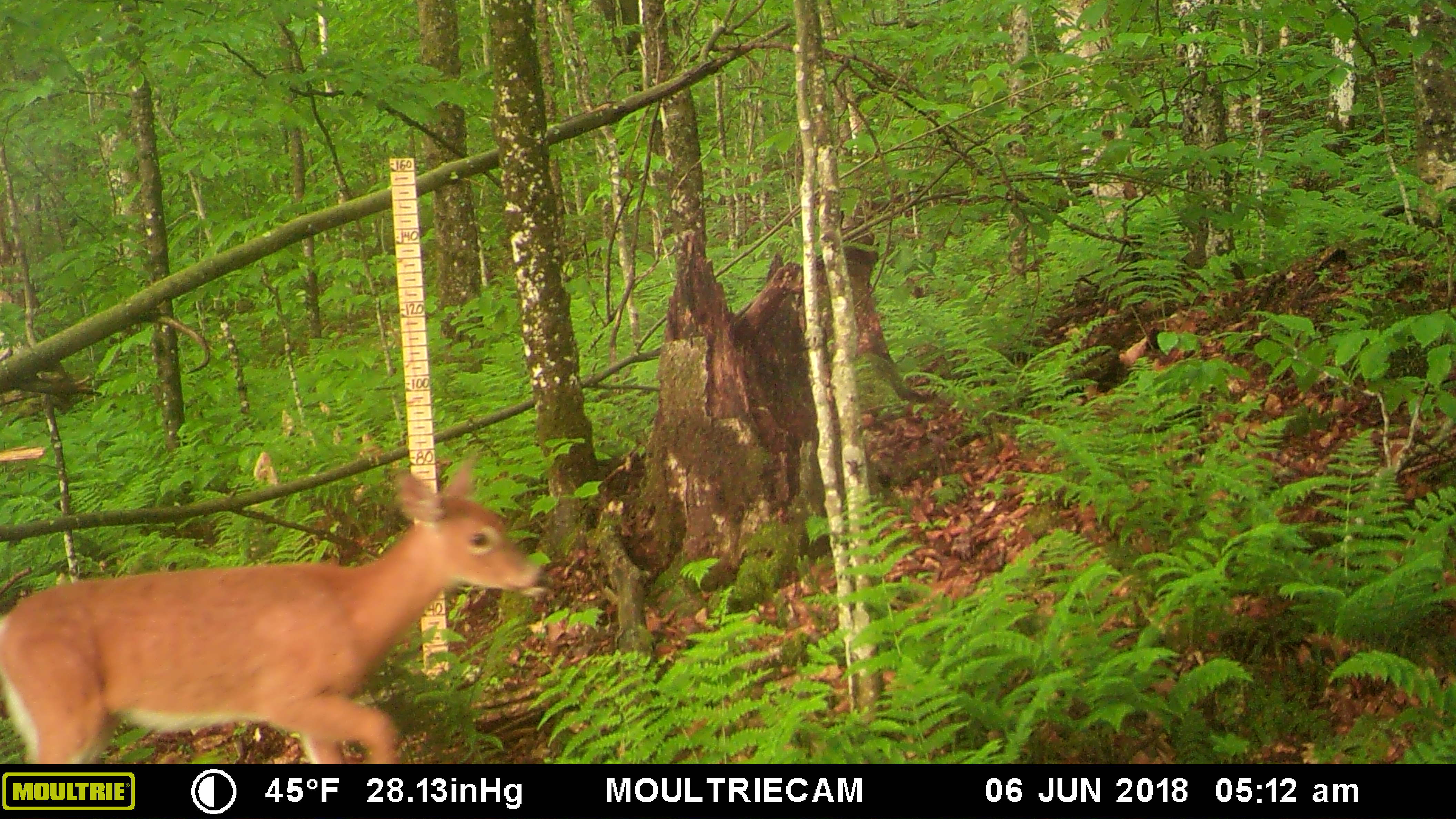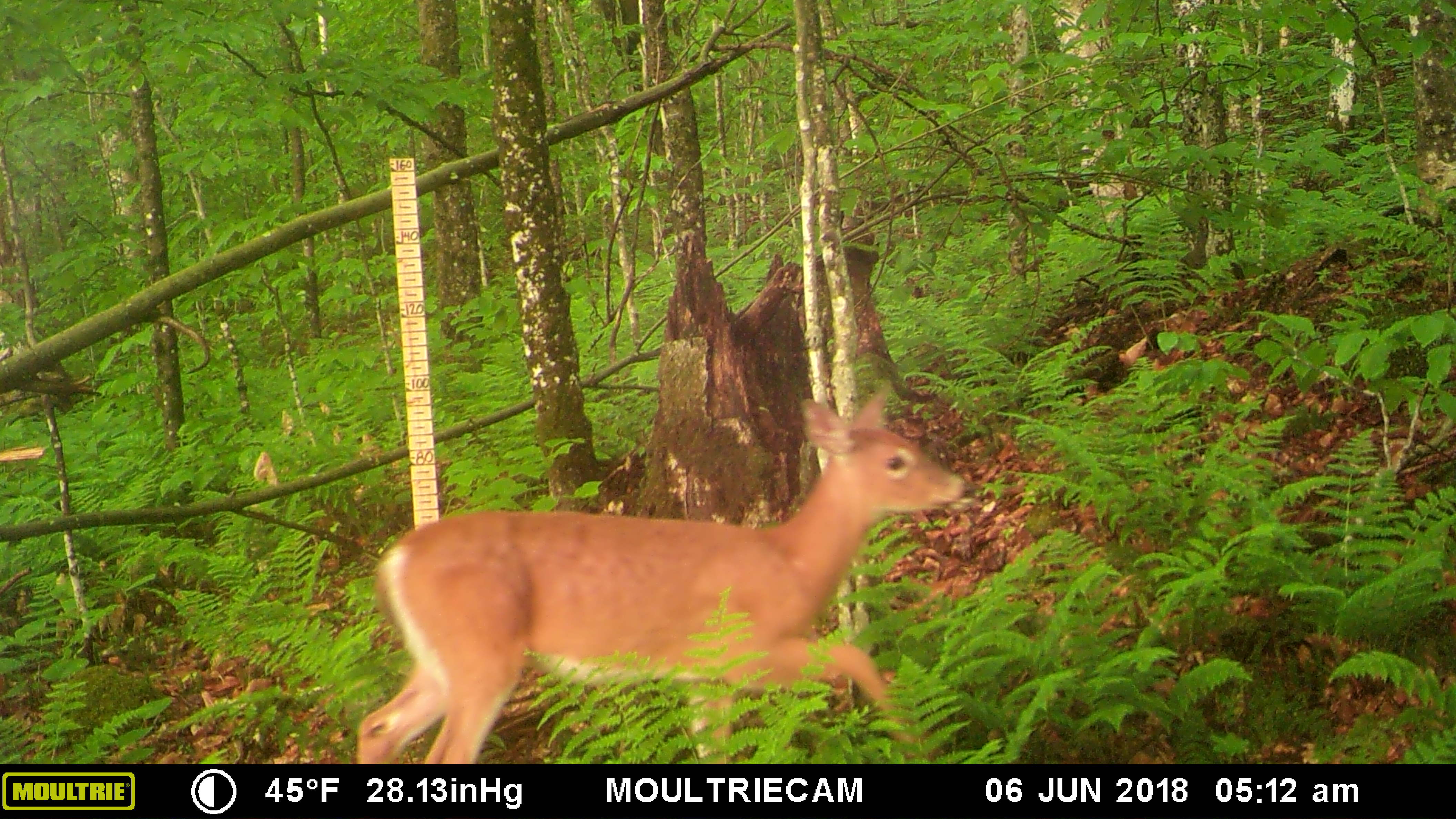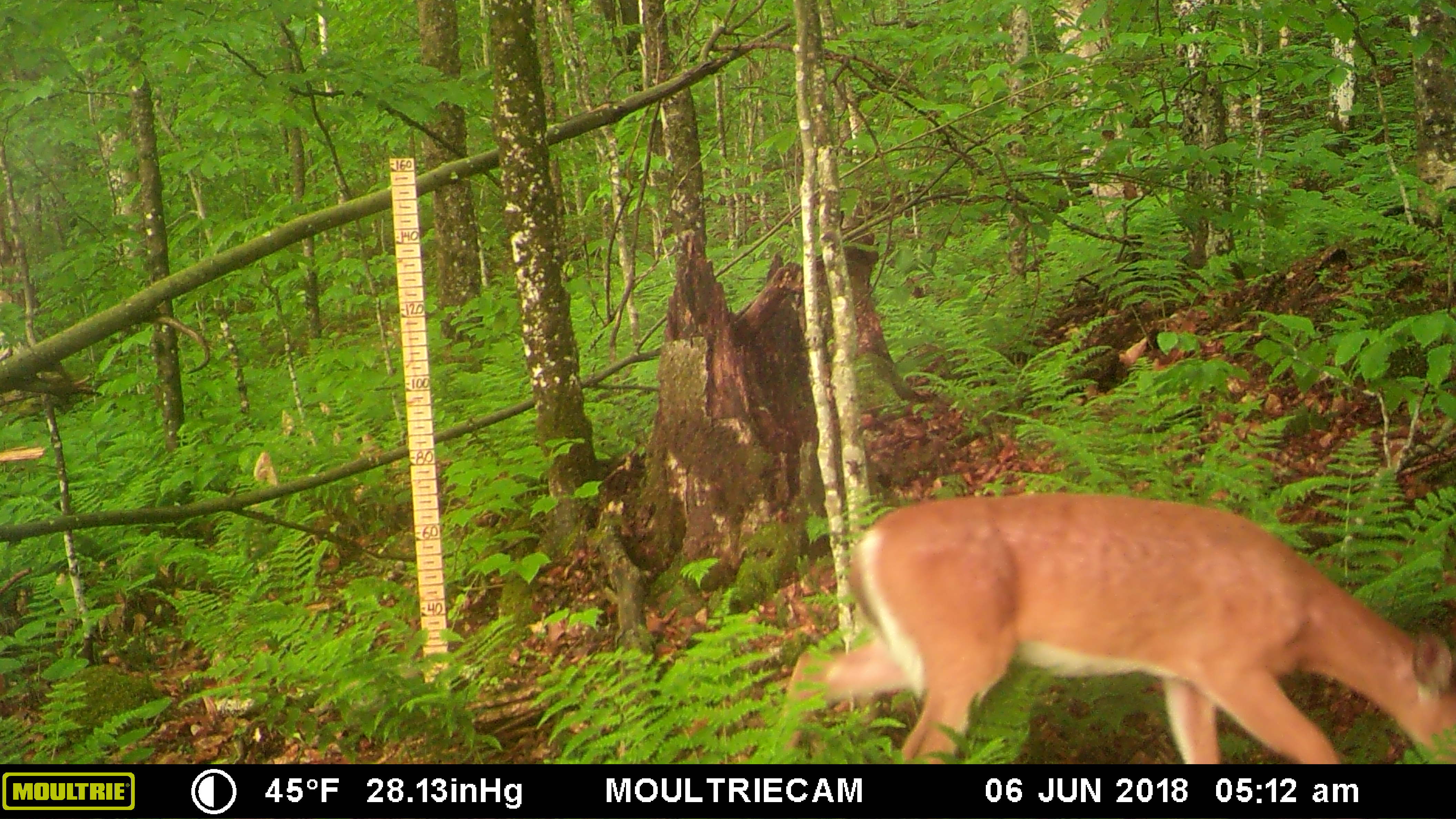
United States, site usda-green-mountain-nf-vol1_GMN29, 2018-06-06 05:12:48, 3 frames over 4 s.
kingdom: Animalia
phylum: Chordata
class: Mammalia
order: Artiodactyla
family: Cervidae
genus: Odocoileus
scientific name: Odocoileus virginianus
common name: white-tailed deer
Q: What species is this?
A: White-tailed deer (Odocoileus virginianus).